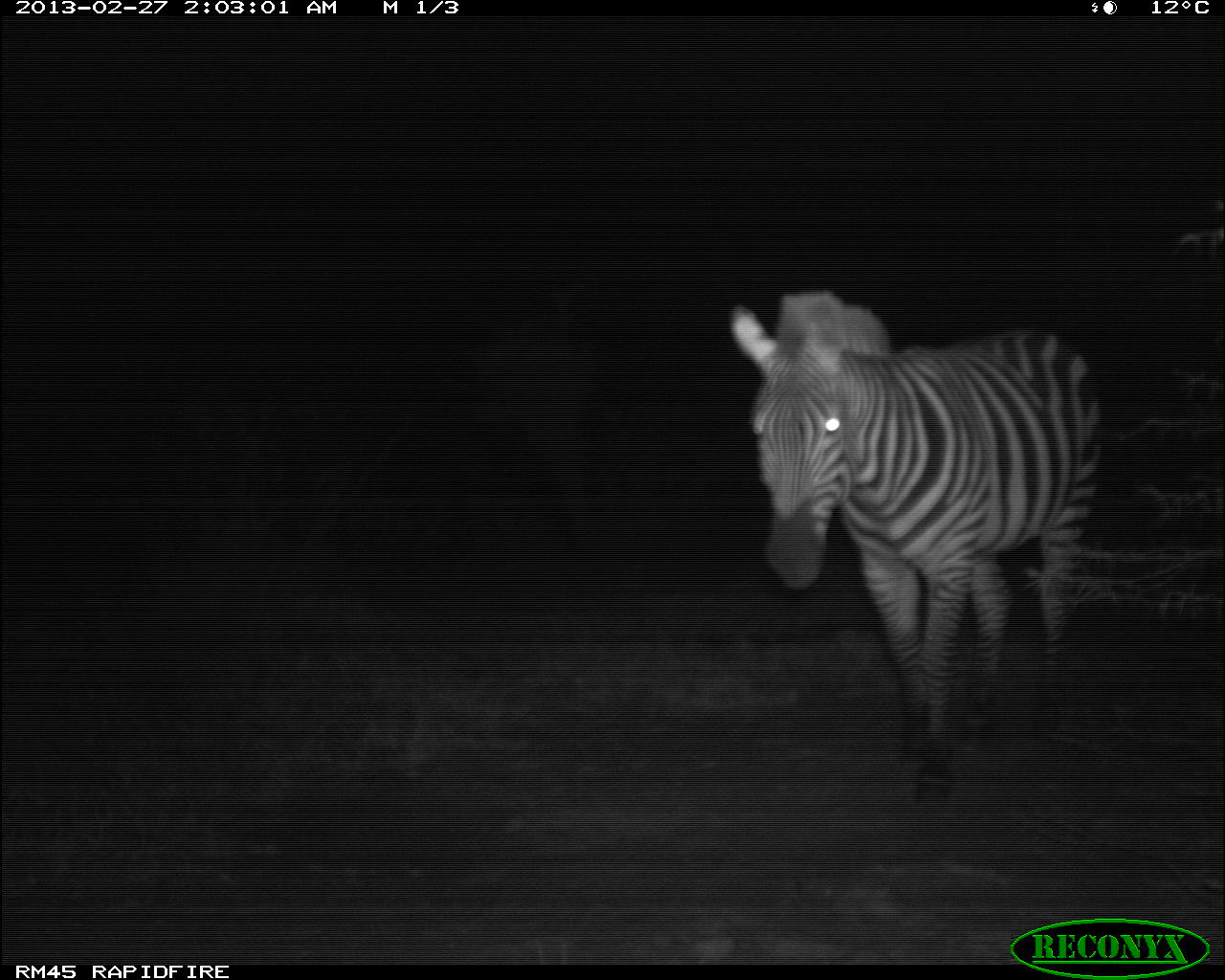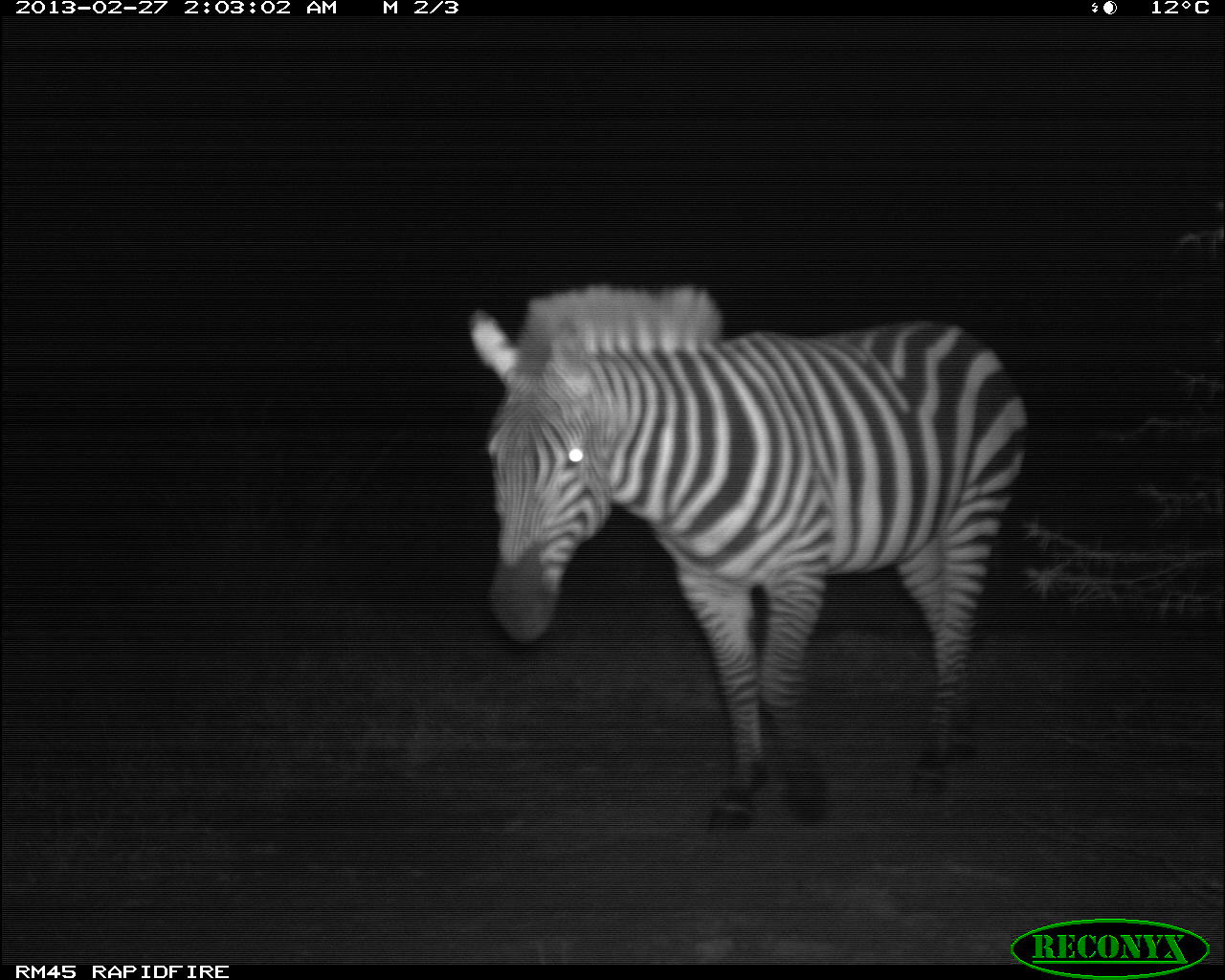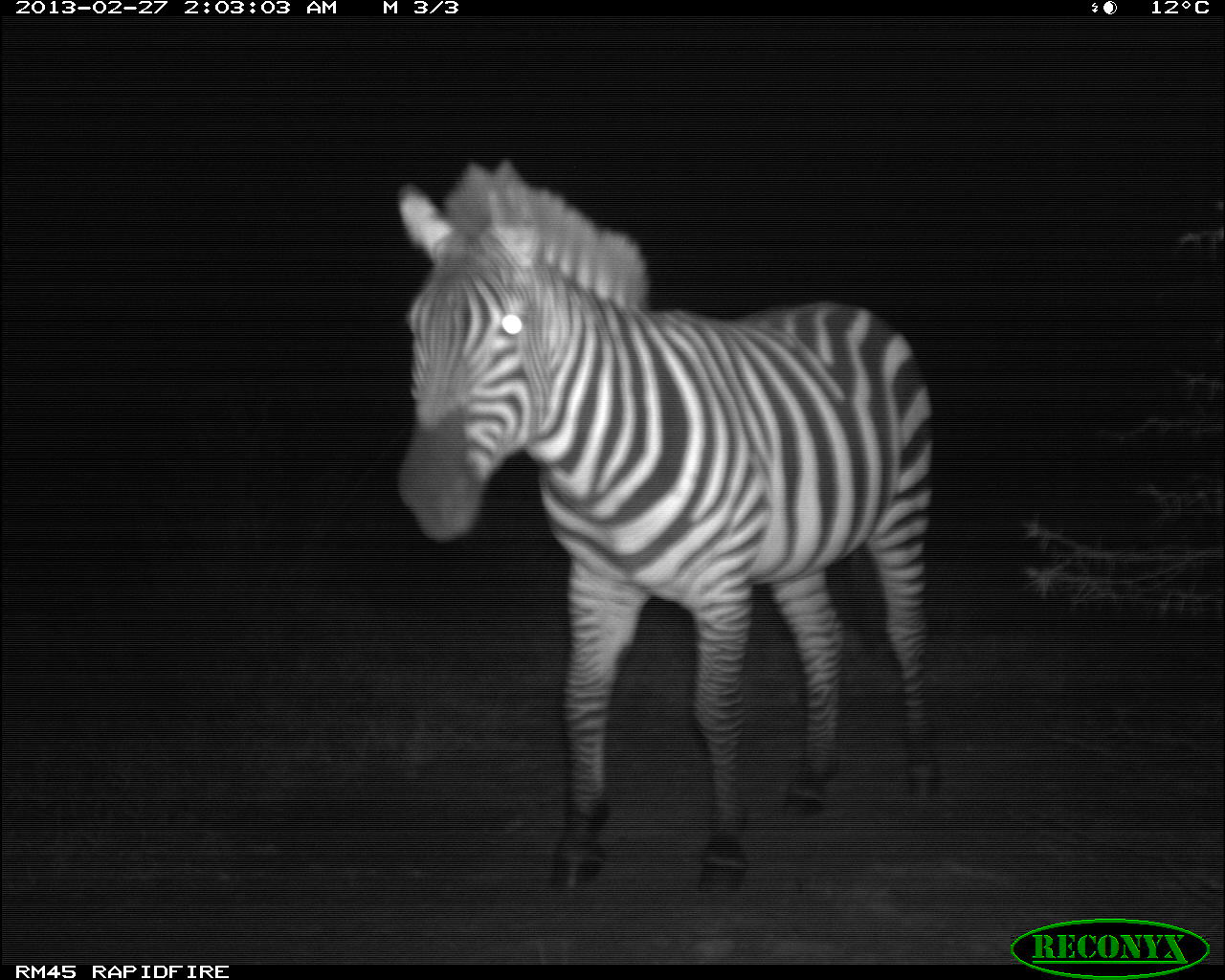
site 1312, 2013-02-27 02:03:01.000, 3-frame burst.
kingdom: Animalia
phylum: Chordata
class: Mammalia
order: Perissodactyla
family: Equidae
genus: Equus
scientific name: Equus quagga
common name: plains zebra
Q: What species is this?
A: Equus quagga (plains zebra).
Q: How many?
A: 1.